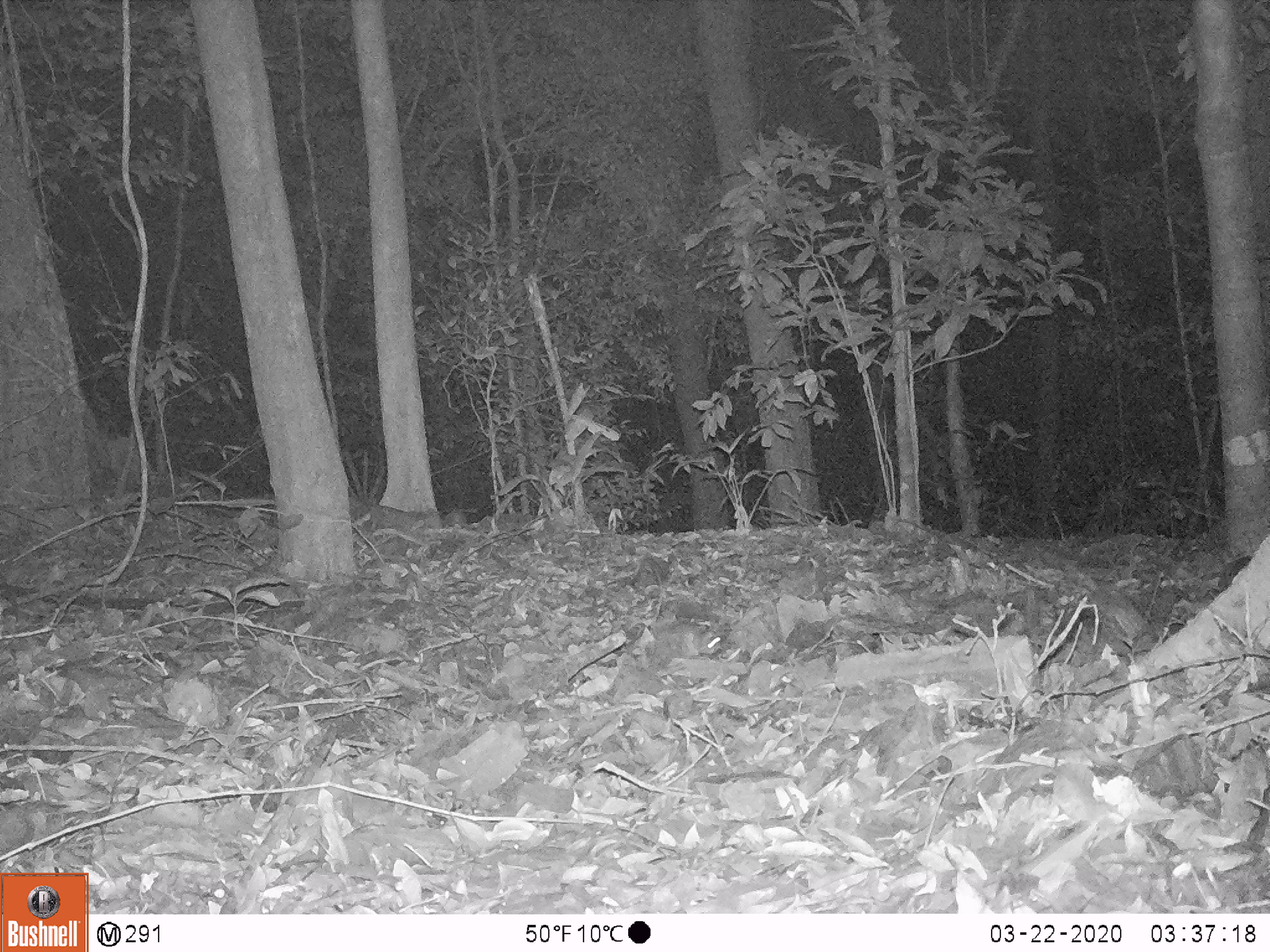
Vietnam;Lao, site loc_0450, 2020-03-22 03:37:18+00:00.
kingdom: Animalia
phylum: Chordata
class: Mammalia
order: Rodentia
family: Muridae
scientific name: Muridae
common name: old-world mice and rats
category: unidentified murid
Unidentified murid (old-world mice and rats) (Muridae). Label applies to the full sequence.